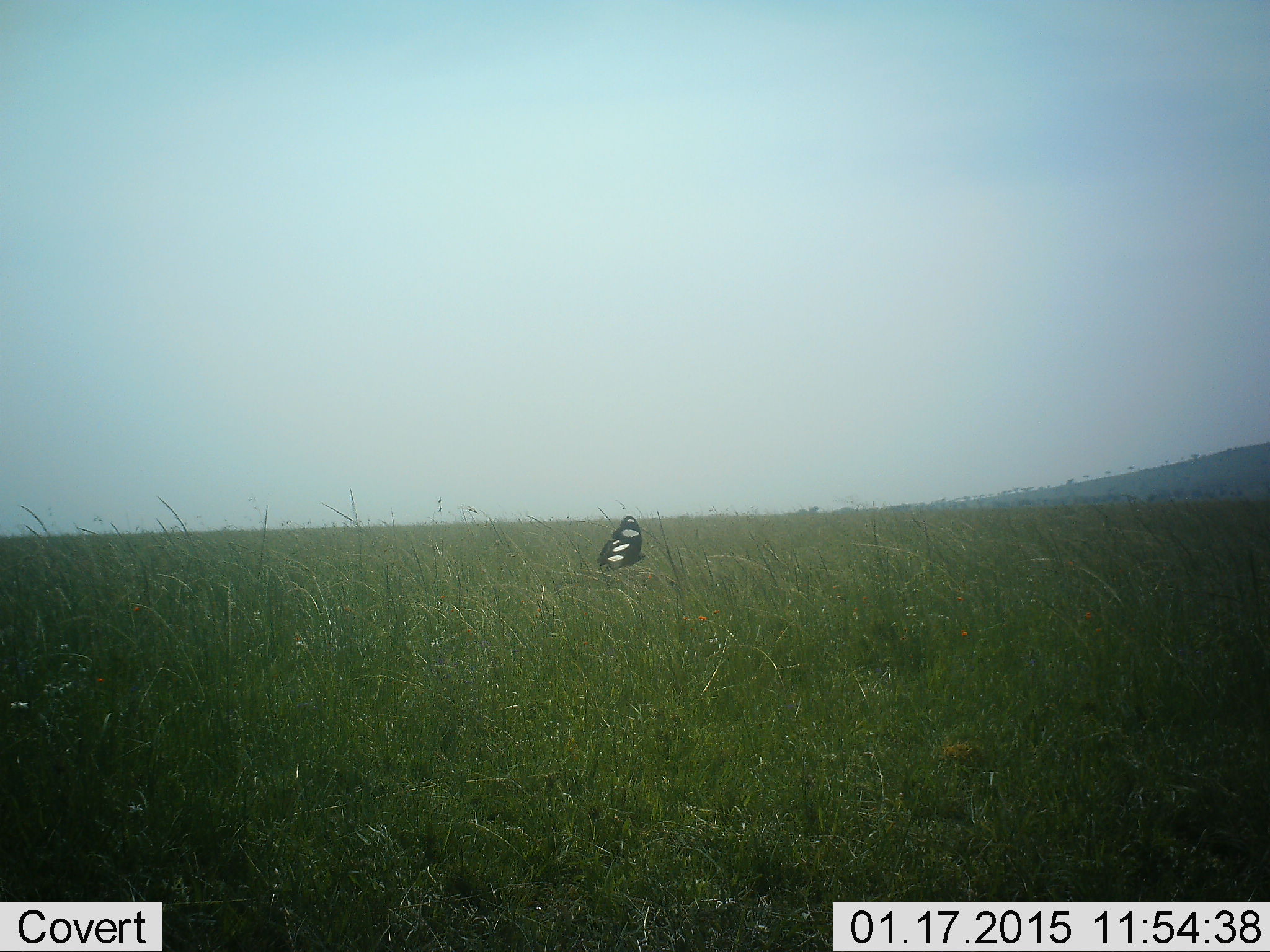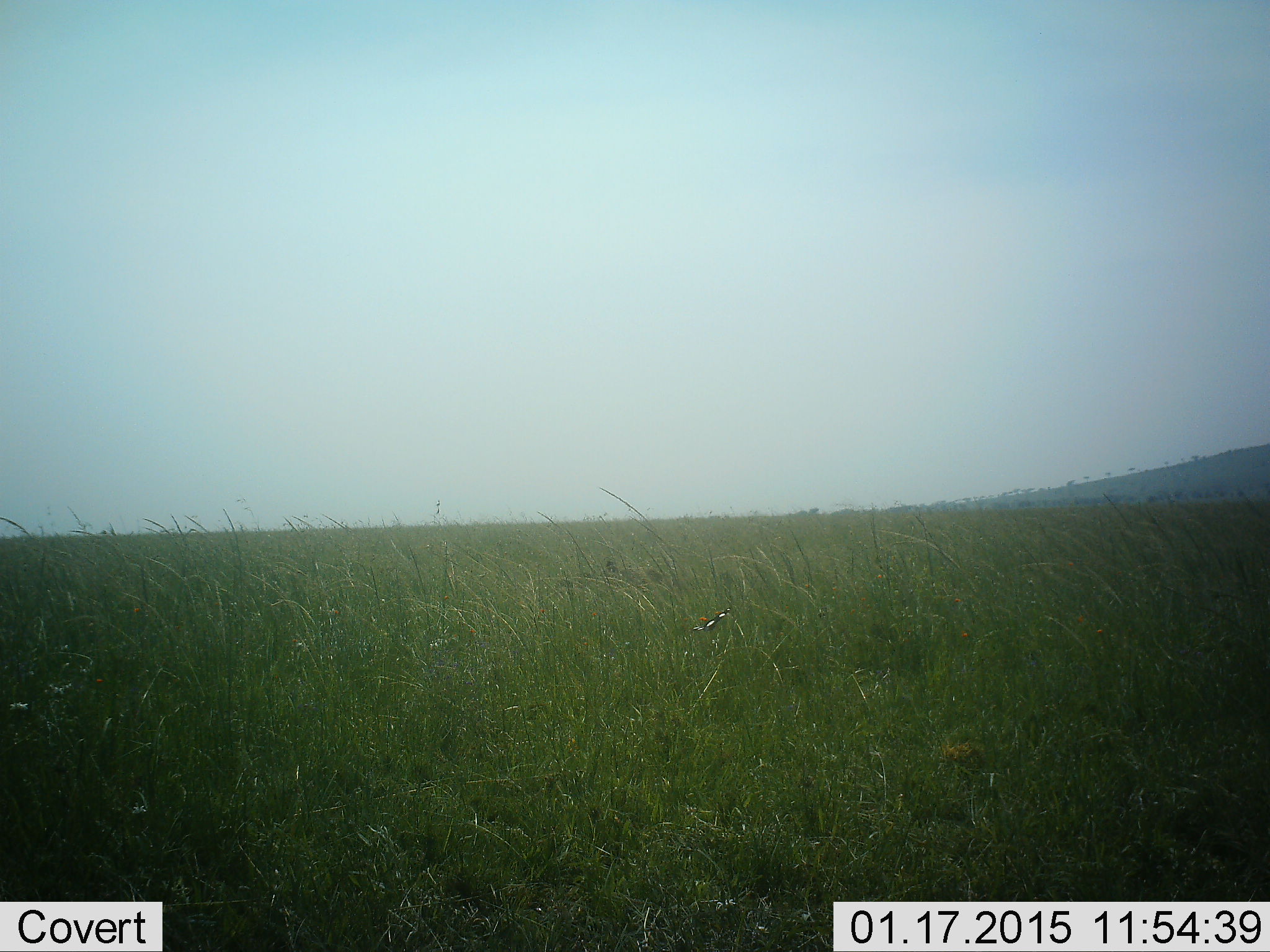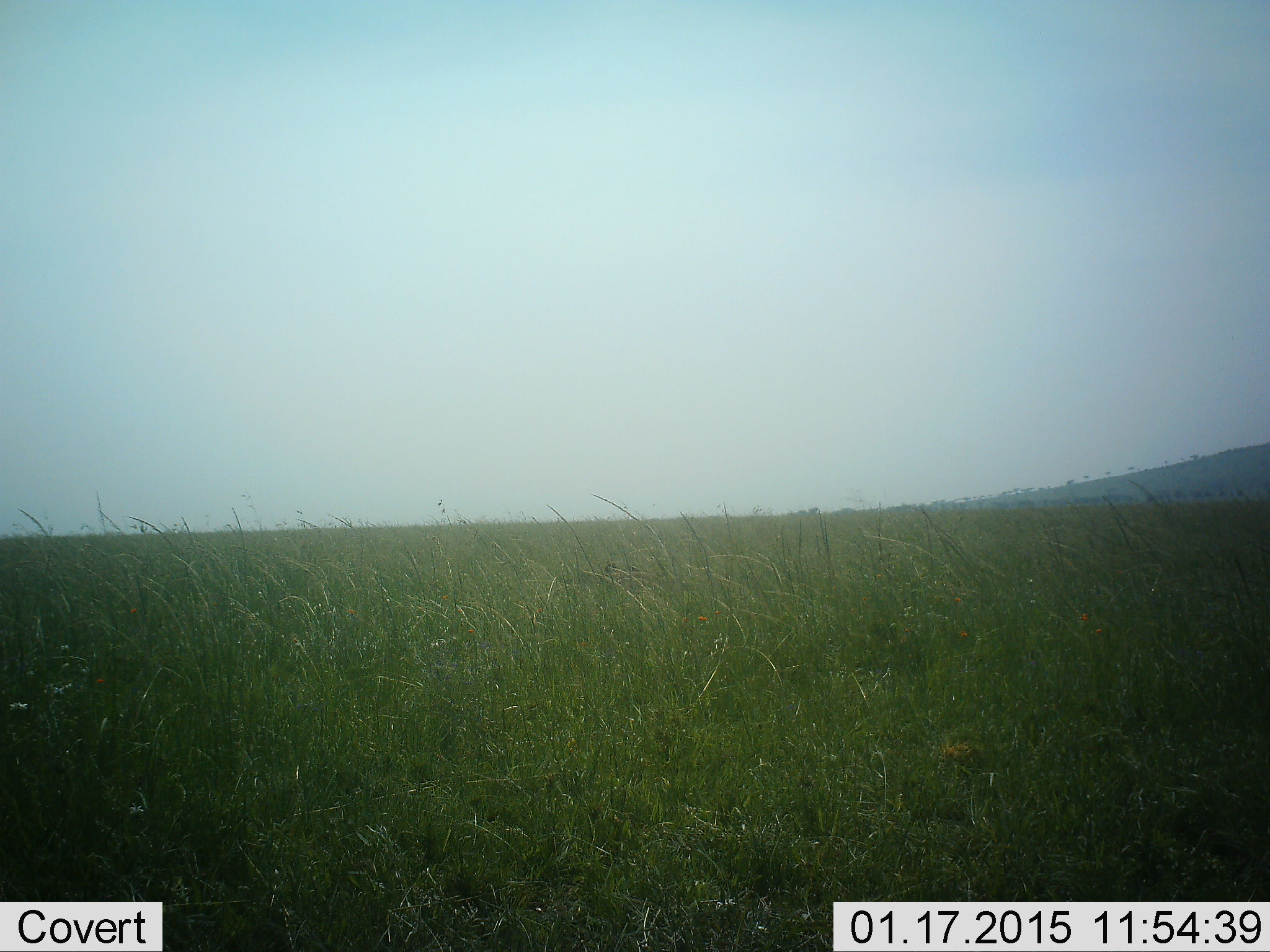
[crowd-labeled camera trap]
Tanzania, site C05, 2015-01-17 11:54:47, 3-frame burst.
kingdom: Animalia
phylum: Arthropoda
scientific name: Arthropoda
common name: arthropods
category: insectspider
Insectspider (arthropods) (Arthropoda), count 1. Behavior (volunteer vote fractions): standing 0%, resting 0%, moving 100%, interacting 0%. Young present (vote fraction): 0%. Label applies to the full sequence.